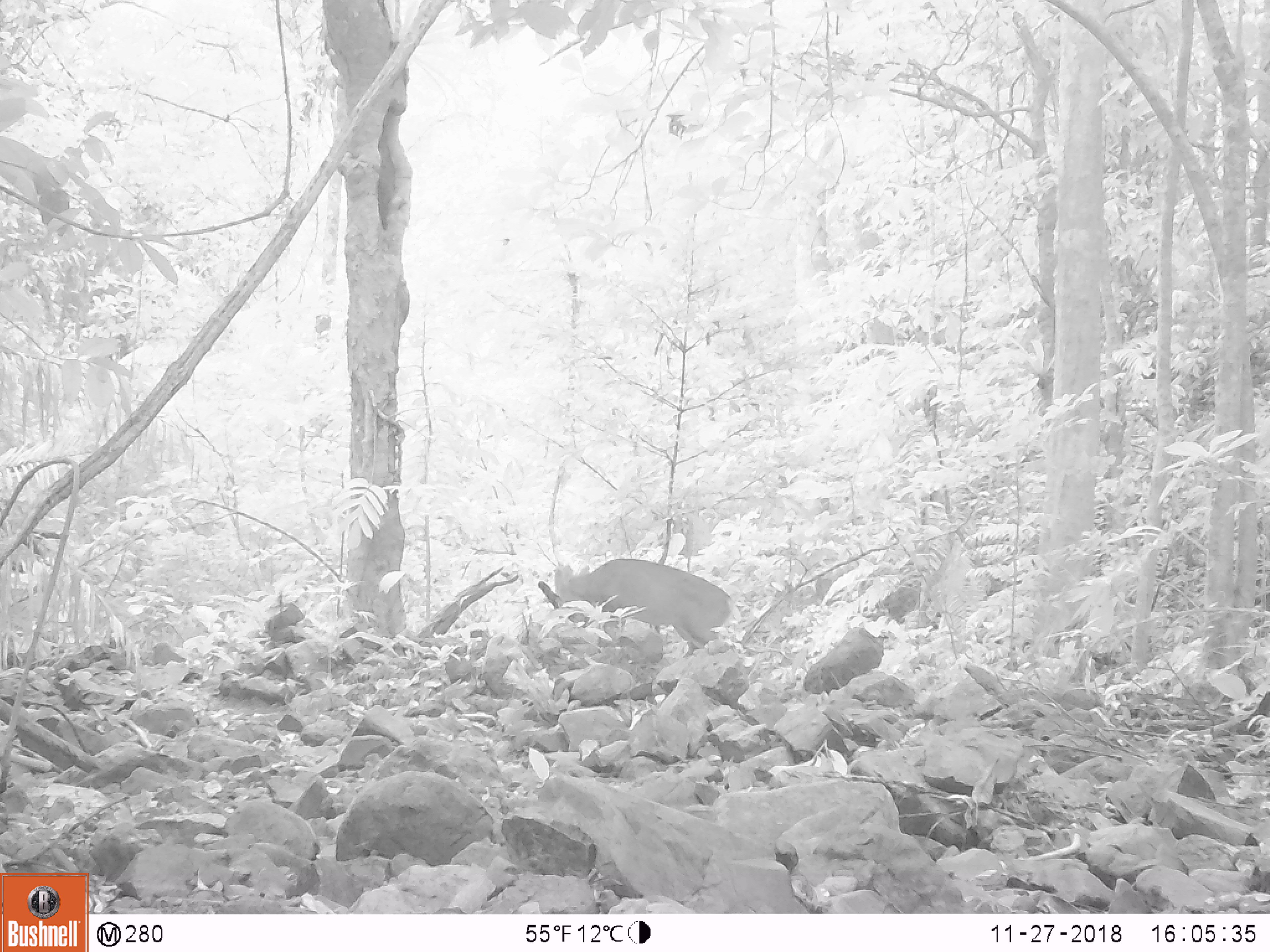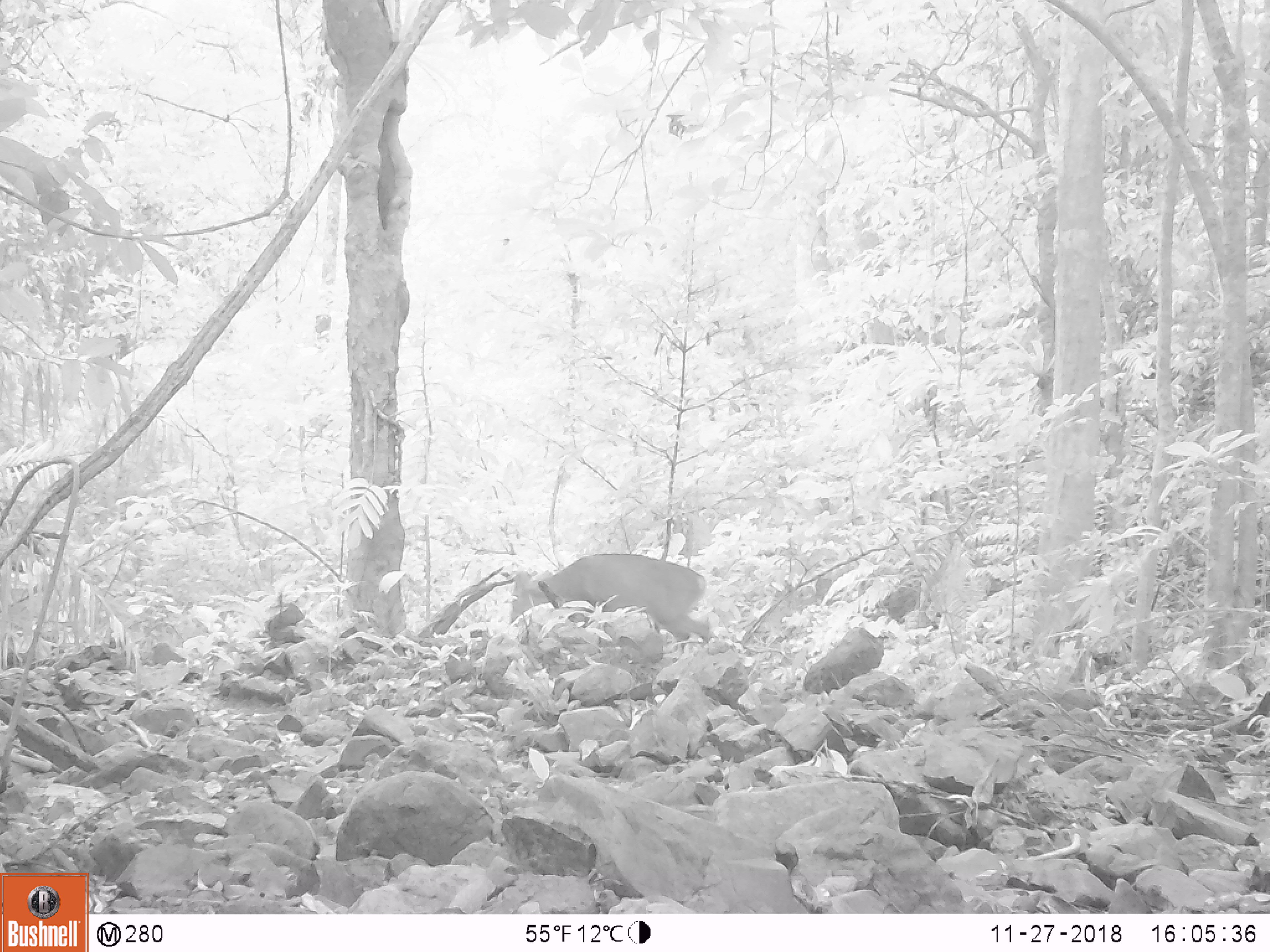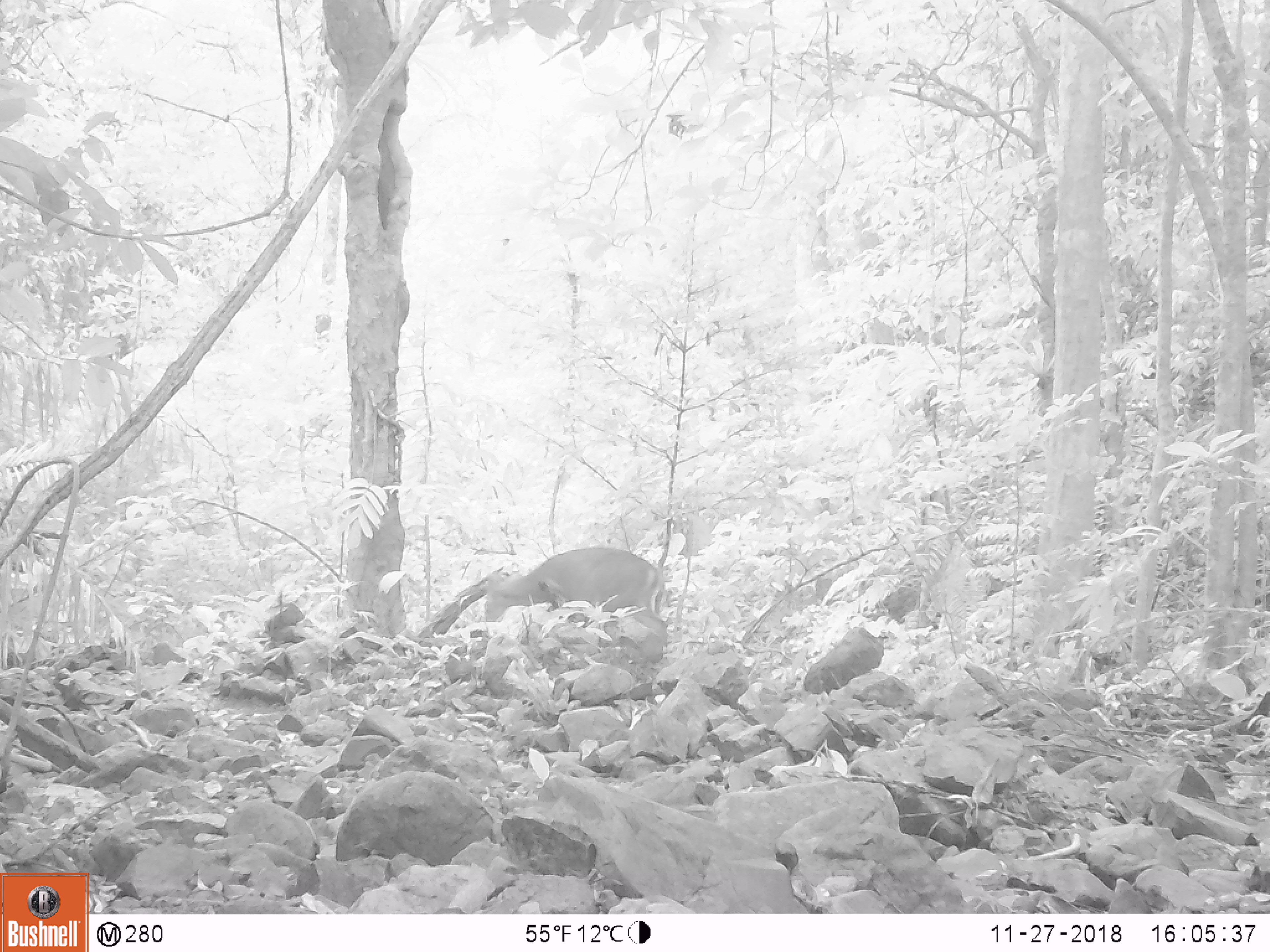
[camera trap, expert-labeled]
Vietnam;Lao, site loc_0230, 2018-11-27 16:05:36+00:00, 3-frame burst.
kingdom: Animalia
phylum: Chordata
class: Mammalia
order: Artiodactyla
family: Cervidae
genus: Muntiacus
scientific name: Muntiacus vuquangensis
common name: large-antlered muntjac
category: large antlered muntjac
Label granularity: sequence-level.